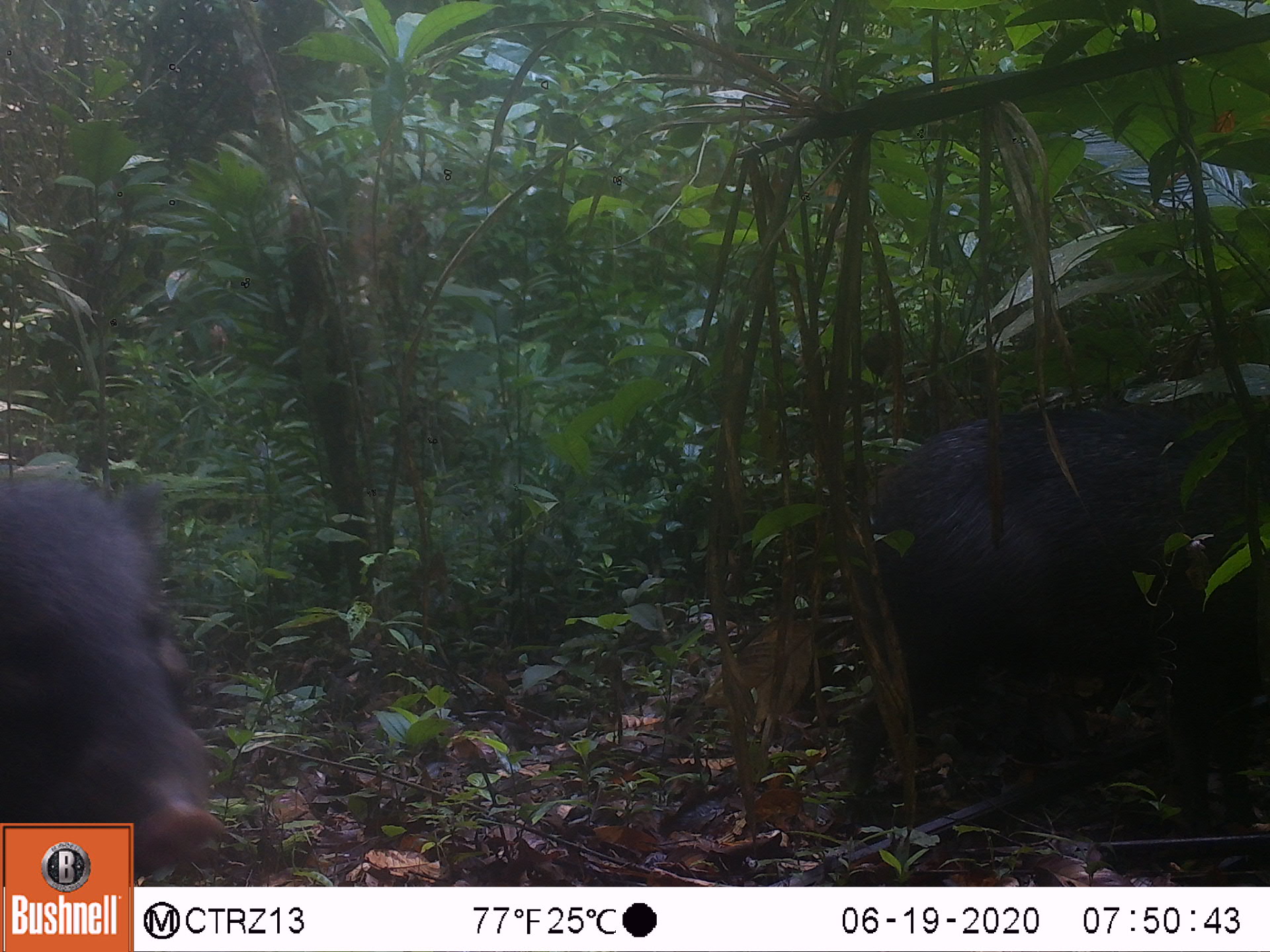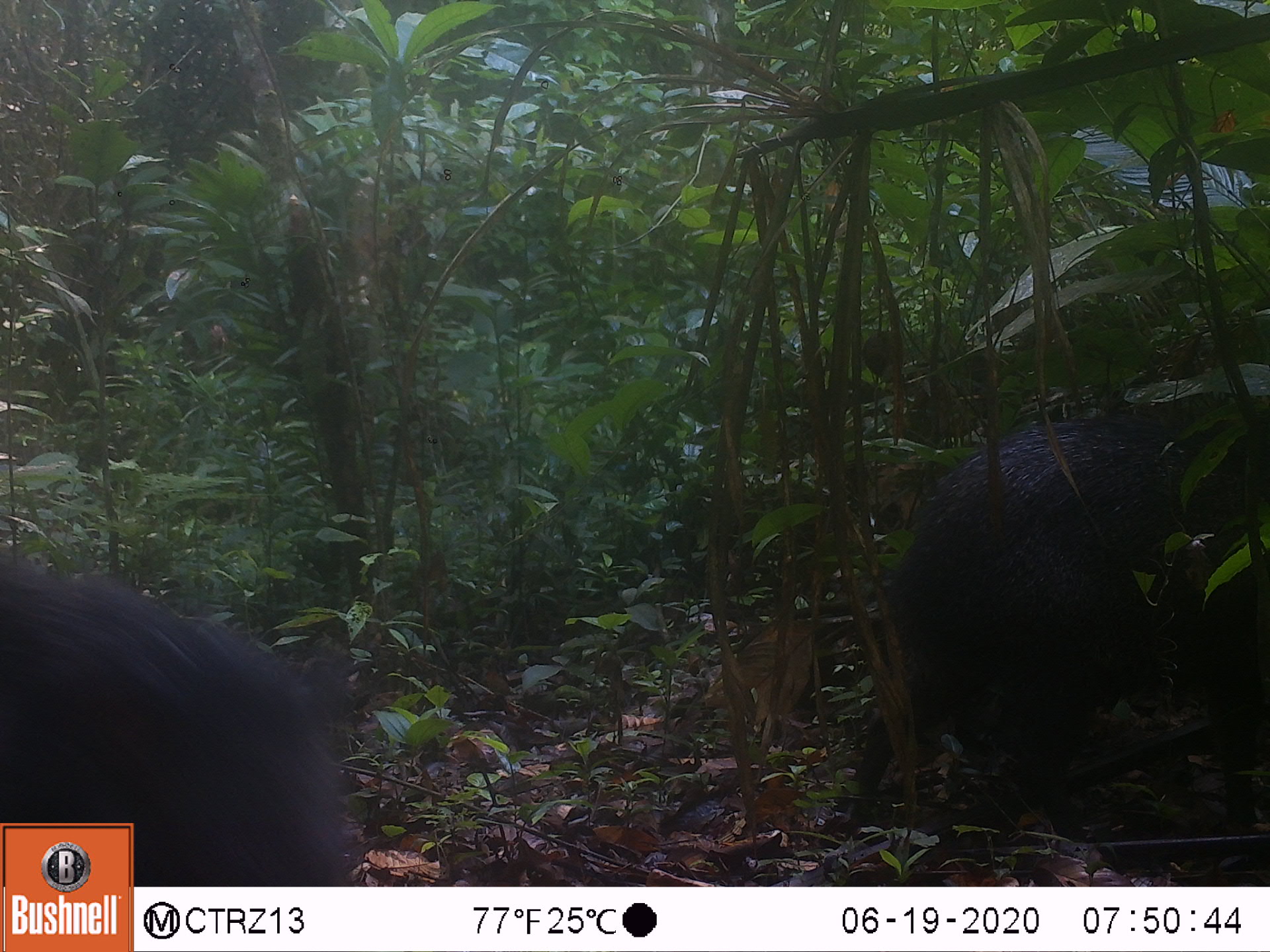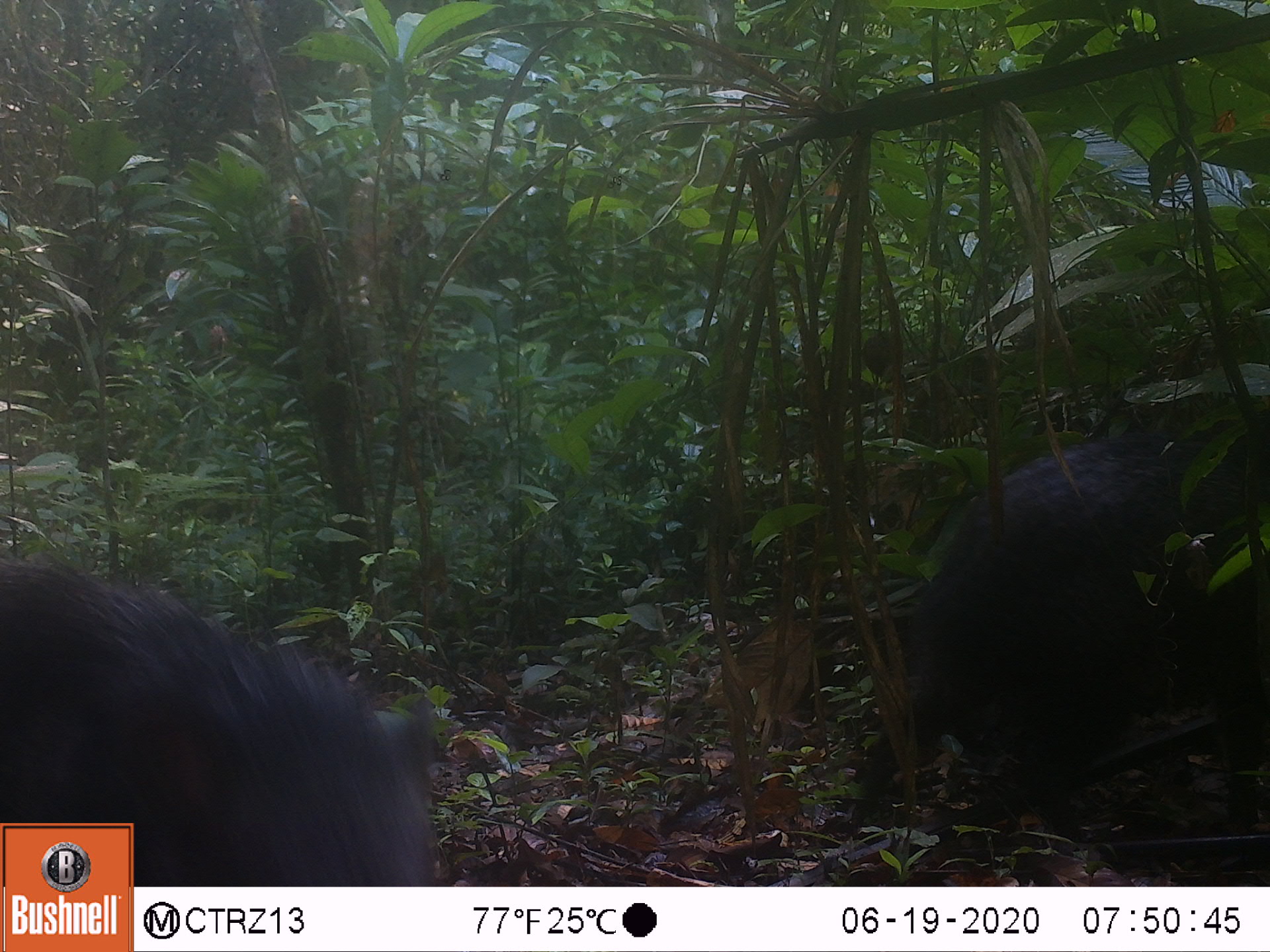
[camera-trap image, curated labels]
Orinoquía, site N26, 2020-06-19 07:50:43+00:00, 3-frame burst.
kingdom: Animalia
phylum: Chordata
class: Mammalia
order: Artiodactyla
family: Tayassuidae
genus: Pecari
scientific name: Pecari tajacu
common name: collared peccary